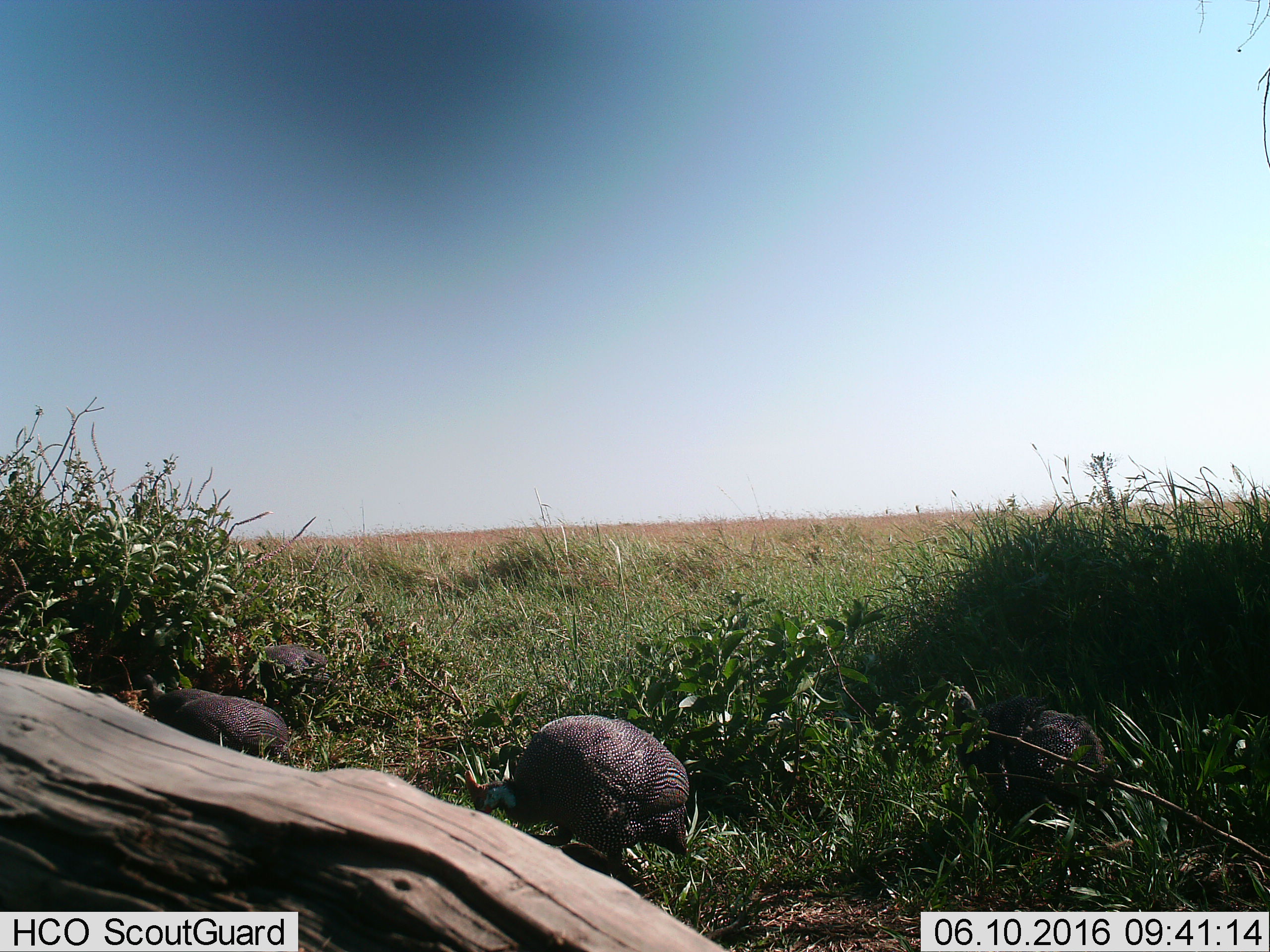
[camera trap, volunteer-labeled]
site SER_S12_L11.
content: unidentified animal